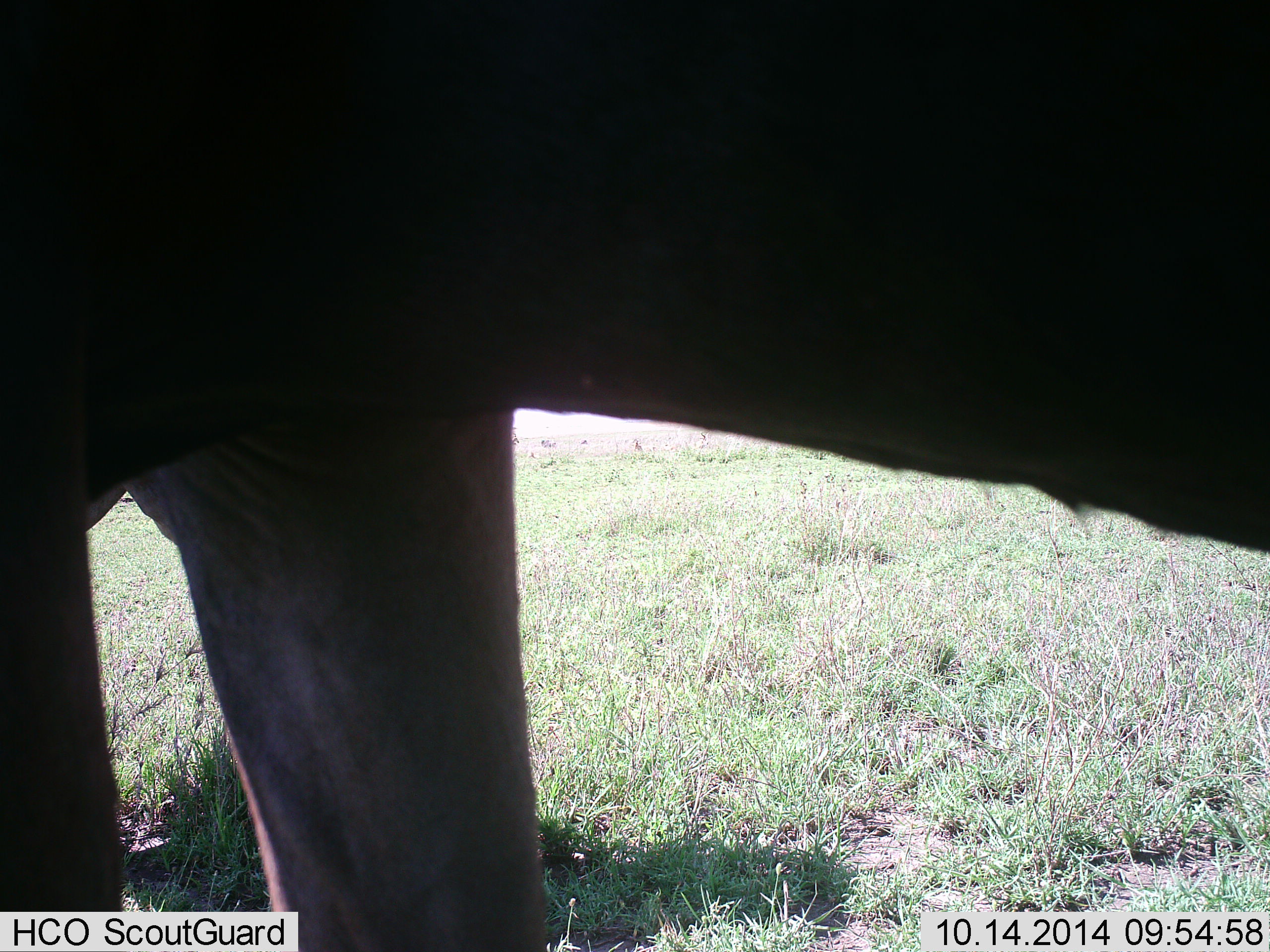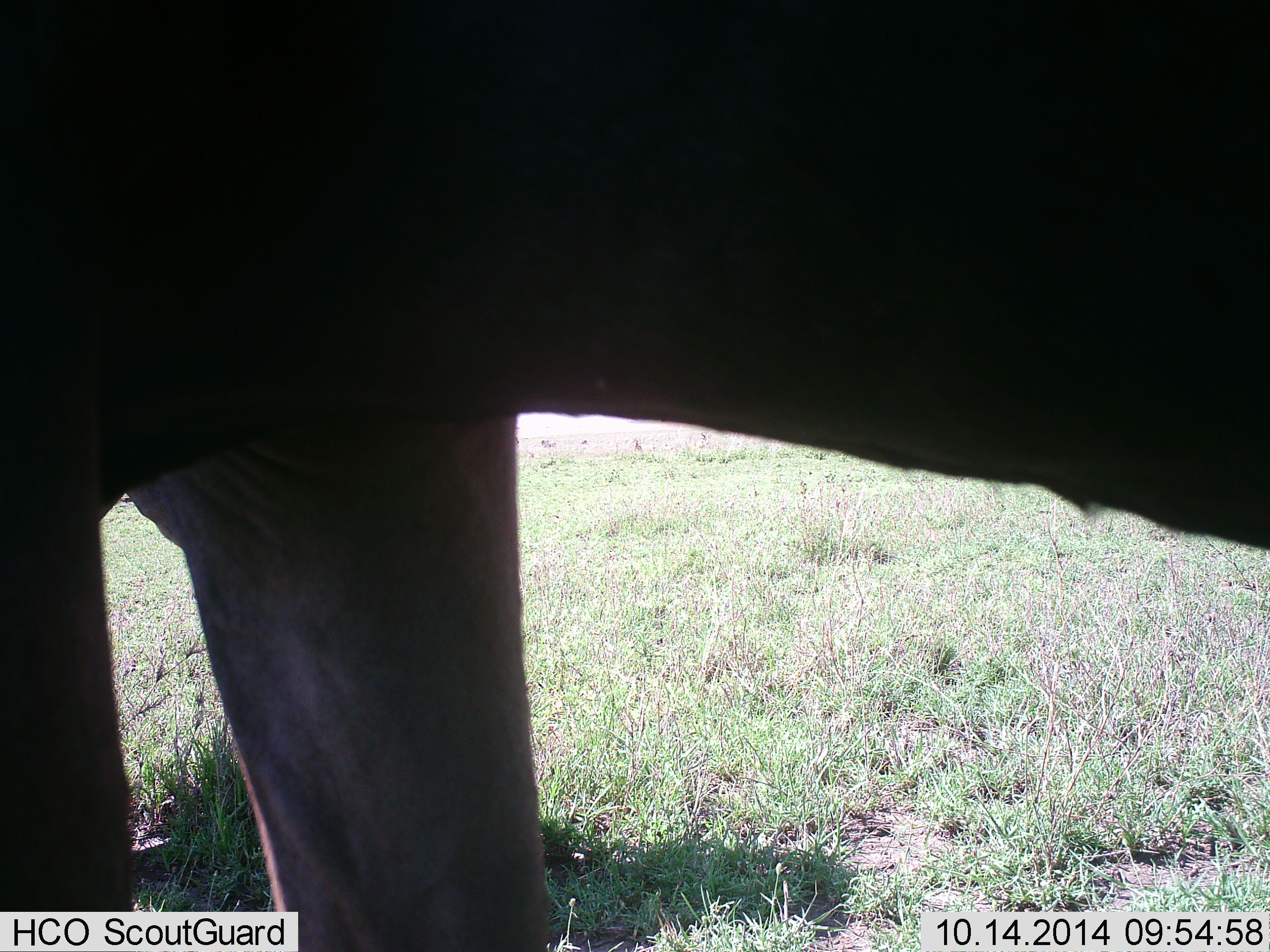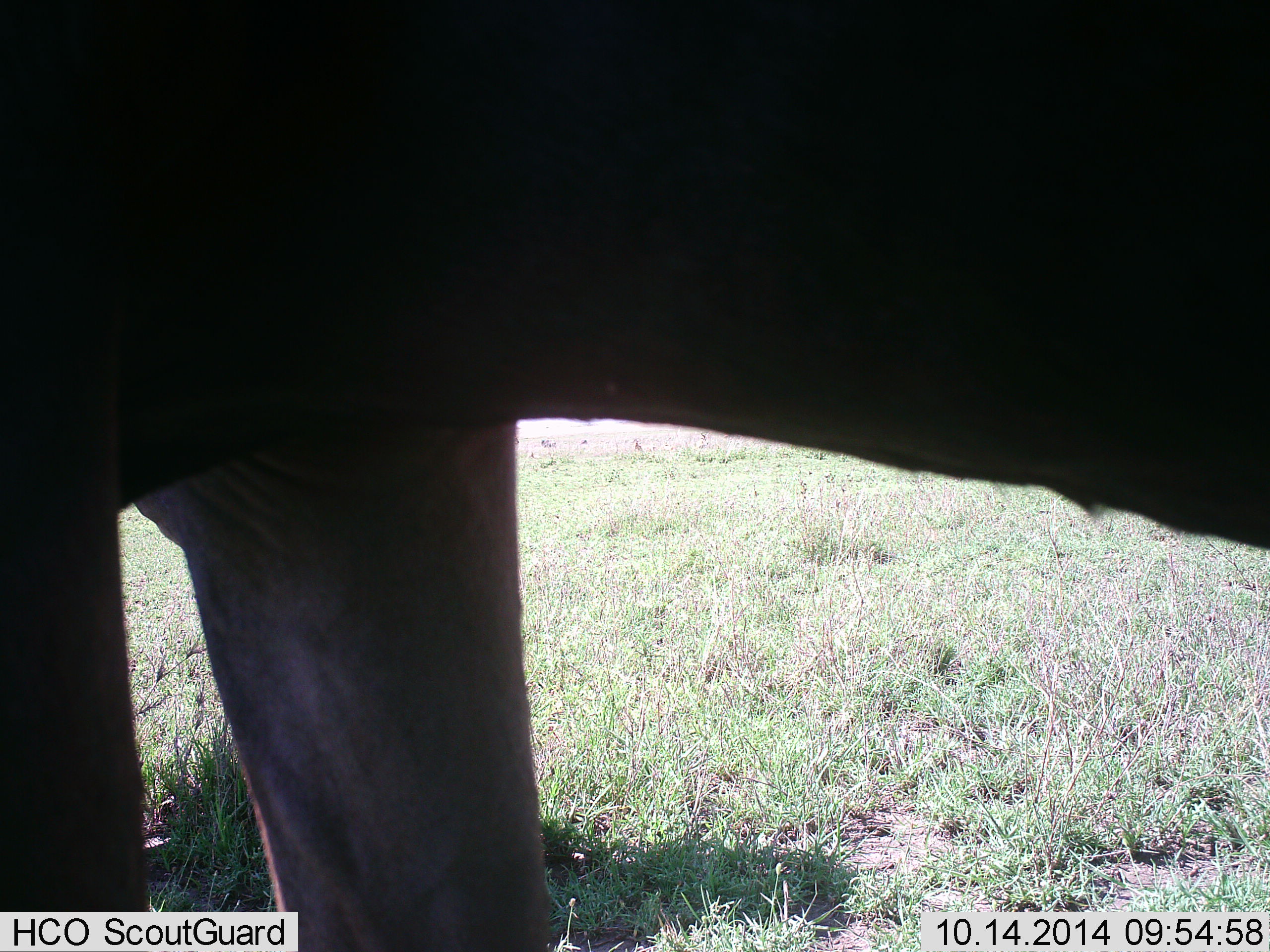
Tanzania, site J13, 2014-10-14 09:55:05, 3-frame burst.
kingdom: Animalia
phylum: Chordata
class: Mammalia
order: Artiodactyla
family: Bovidae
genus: Connochaetes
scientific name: Connochaetes taurinus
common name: blue wildebeest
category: wildebeest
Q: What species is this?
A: Wildebeest (blue wildebeest) (Connochaetes taurinus).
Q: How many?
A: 1.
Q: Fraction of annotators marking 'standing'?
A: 90%.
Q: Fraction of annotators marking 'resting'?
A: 0%.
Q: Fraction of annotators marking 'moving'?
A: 10%.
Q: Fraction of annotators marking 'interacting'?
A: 0%.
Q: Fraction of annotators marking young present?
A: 0%.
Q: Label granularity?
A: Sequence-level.